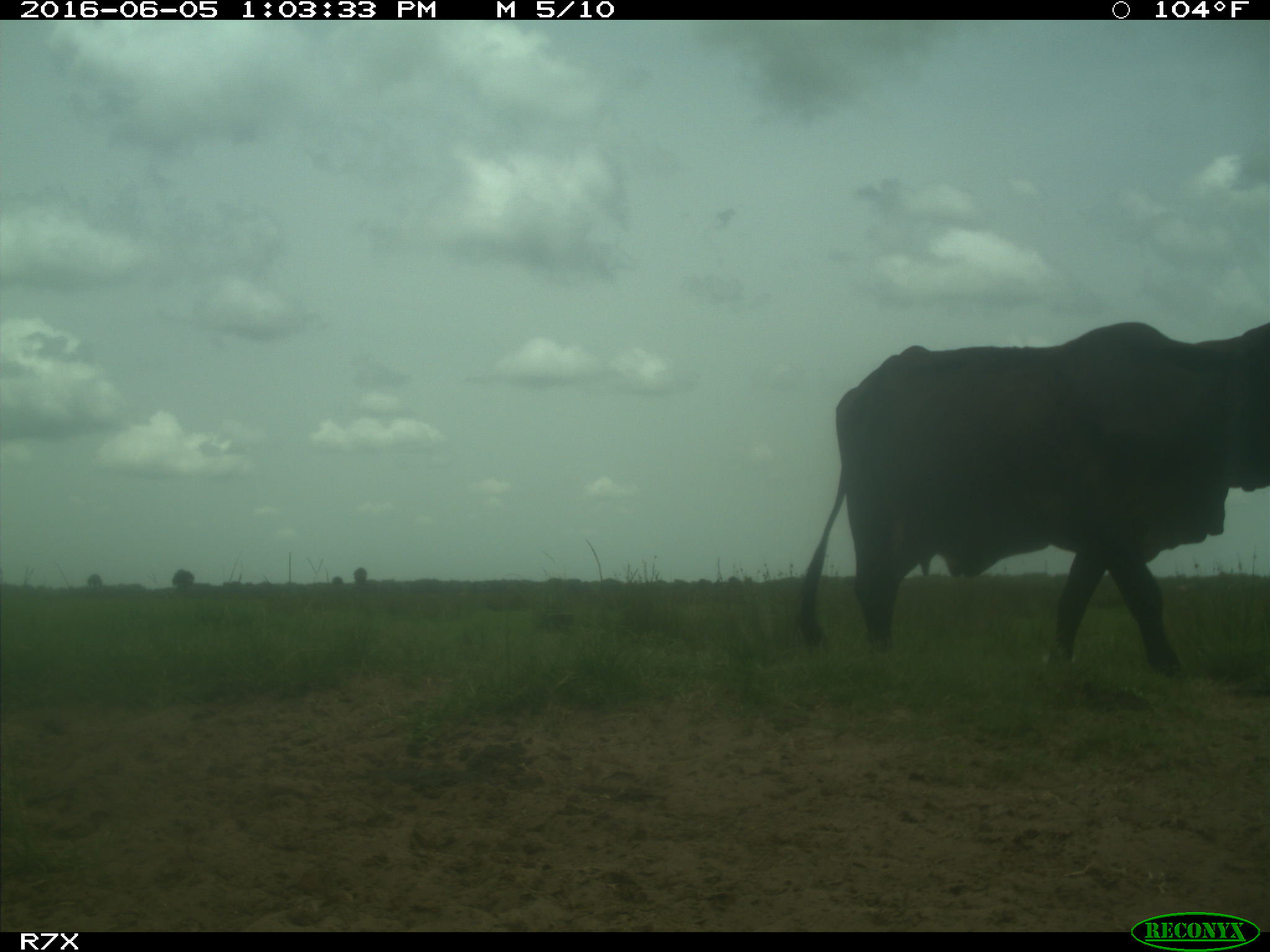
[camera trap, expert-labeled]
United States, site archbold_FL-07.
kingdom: Animalia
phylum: Chordata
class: Mammalia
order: Artiodactyla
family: Bovidae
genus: Bos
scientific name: Bos taurus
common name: domestic cow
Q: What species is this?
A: Bos taurus (domestic cow).